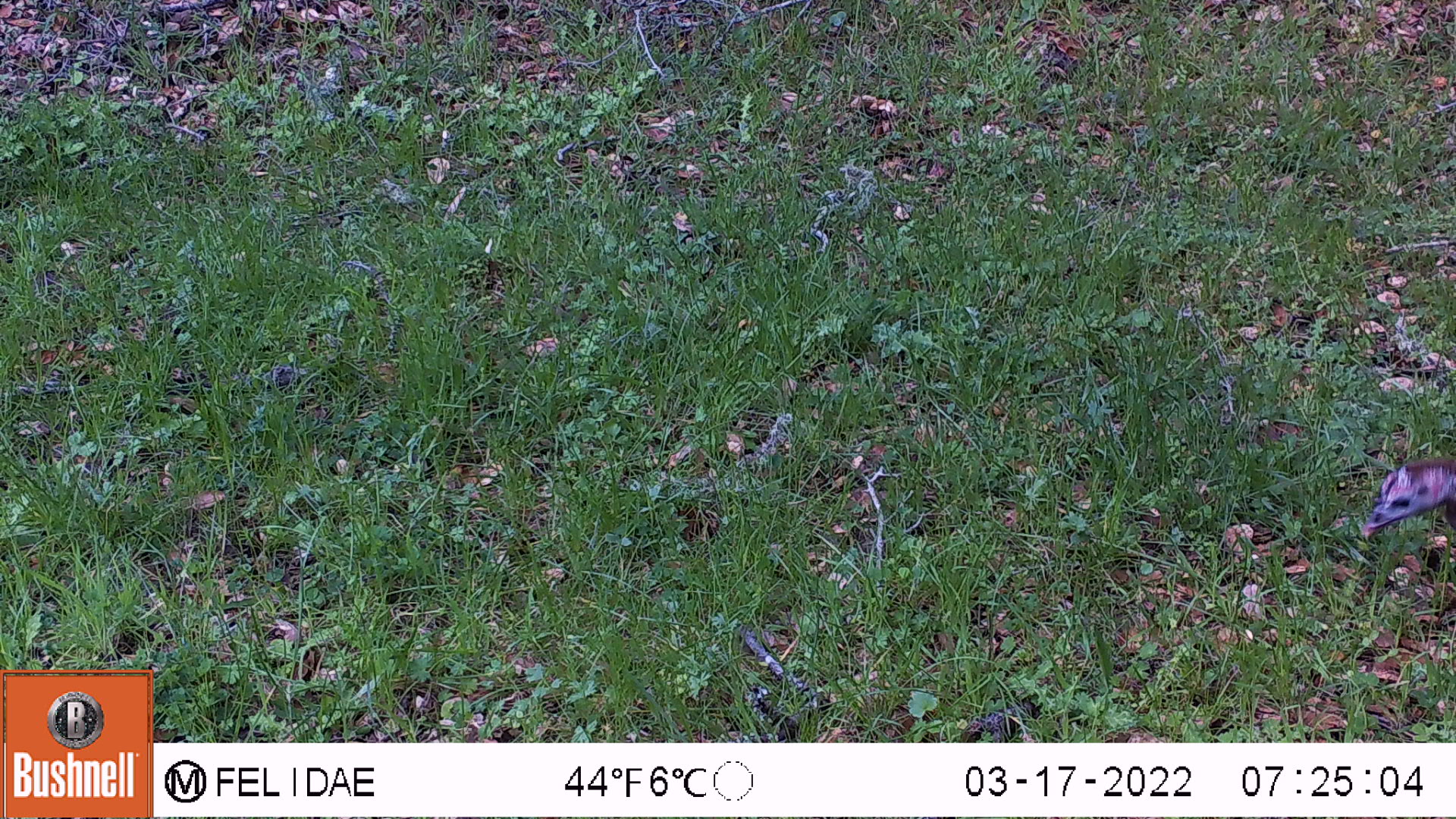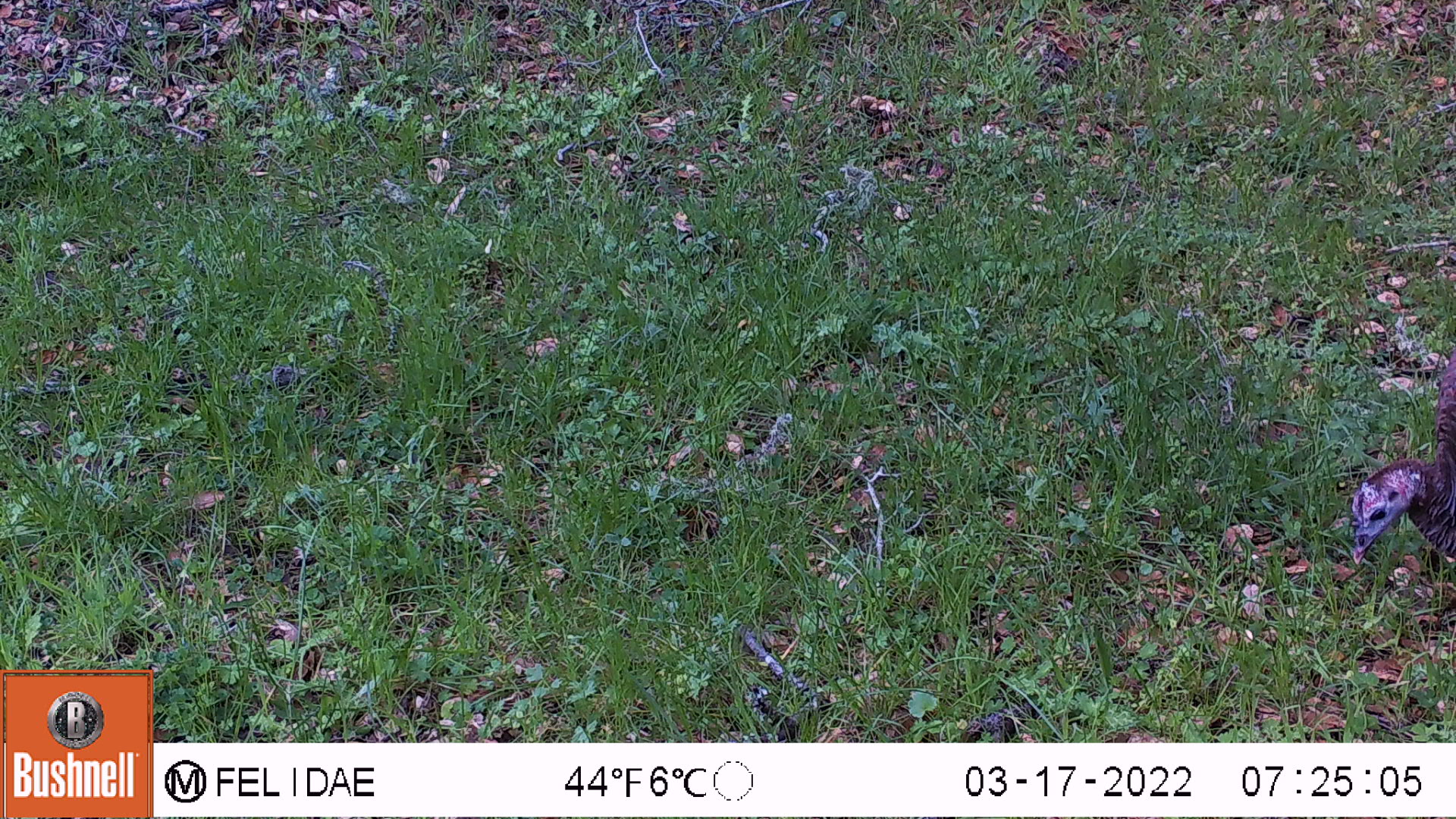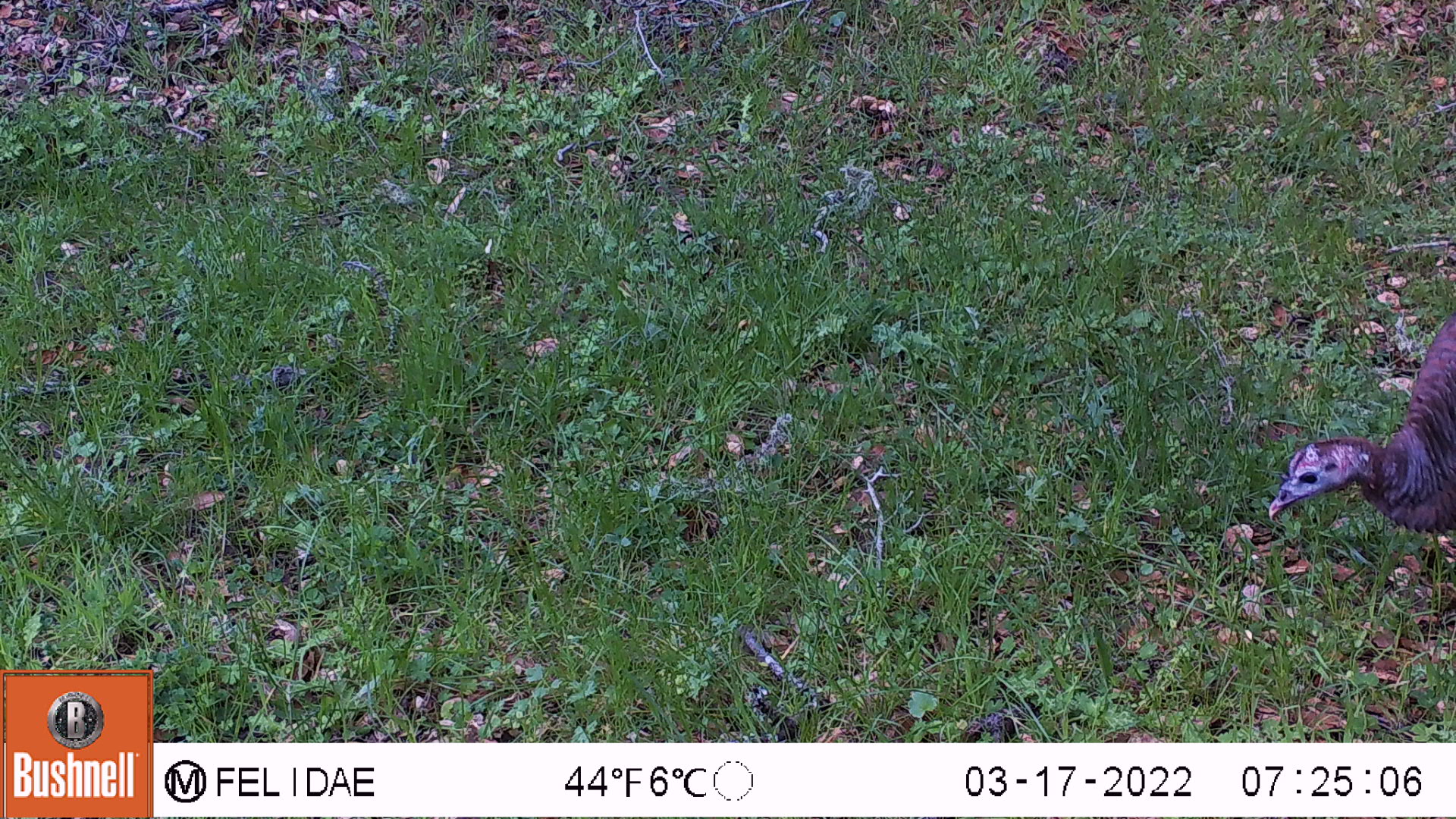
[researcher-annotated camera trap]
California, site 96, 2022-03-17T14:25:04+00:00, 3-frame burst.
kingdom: Animalia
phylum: Chordata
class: Aves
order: Galliformes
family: Phasianidae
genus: Meleagris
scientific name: Meleagris gallopavo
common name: turkey